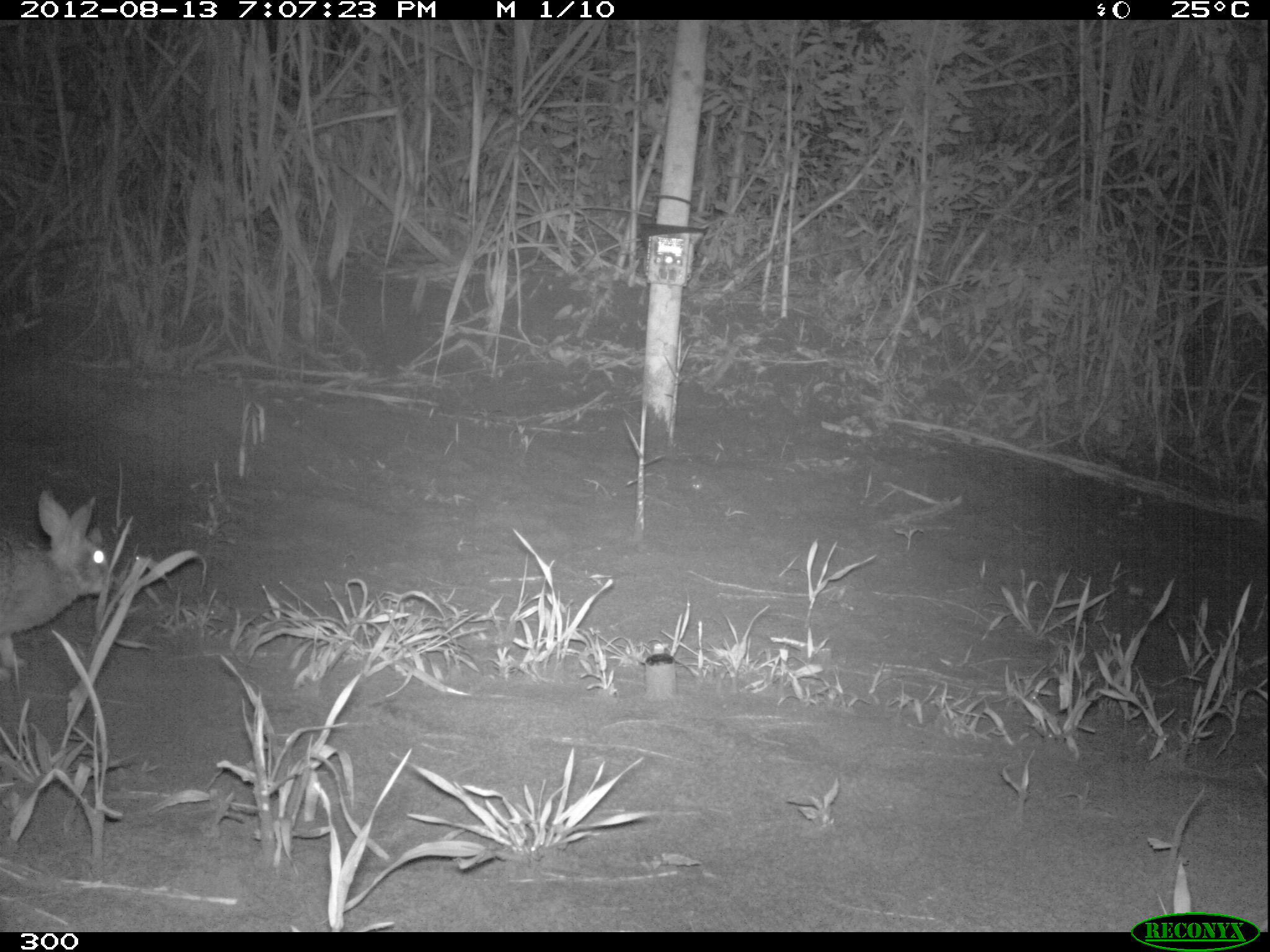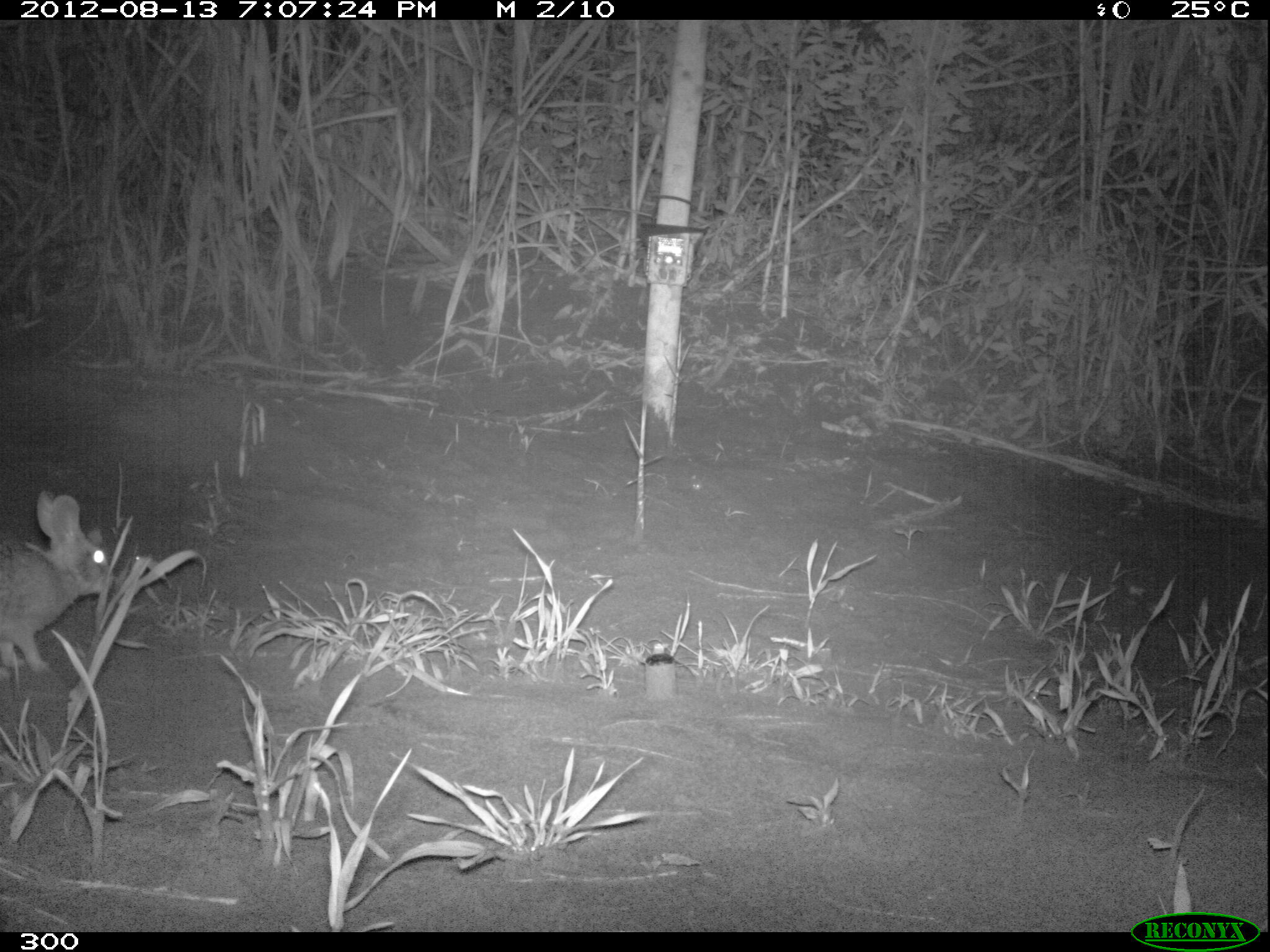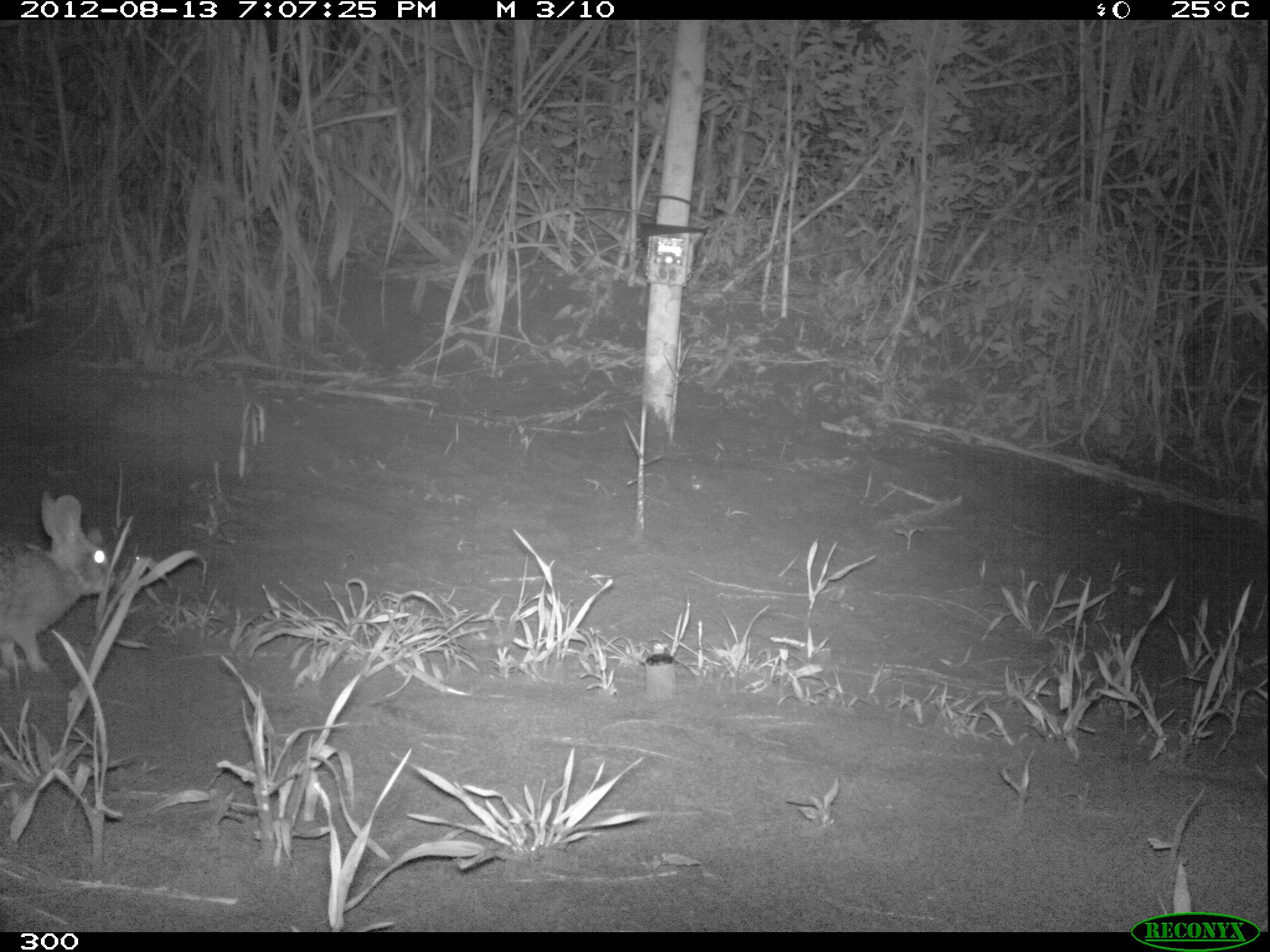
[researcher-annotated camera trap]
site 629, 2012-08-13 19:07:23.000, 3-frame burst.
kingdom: Animalia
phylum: Chordata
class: Mammalia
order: Lagomorpha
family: Leporidae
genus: Sylvilagus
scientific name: Sylvilagus brasiliensis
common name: tapeti